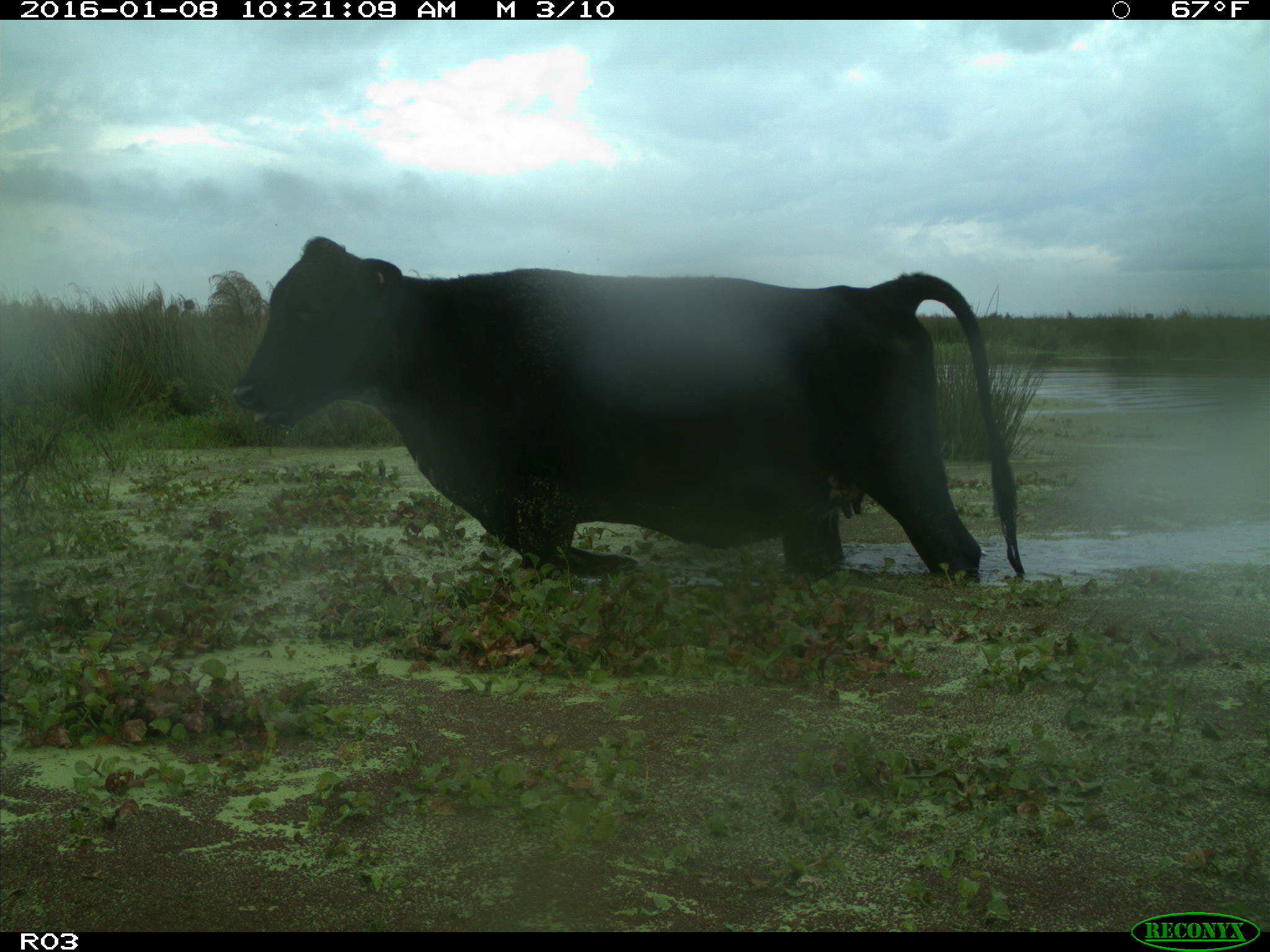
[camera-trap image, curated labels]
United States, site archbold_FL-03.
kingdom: Animalia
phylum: Chordata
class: Mammalia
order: Artiodactyla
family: Bovidae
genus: Bos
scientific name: Bos taurus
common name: domestic cow